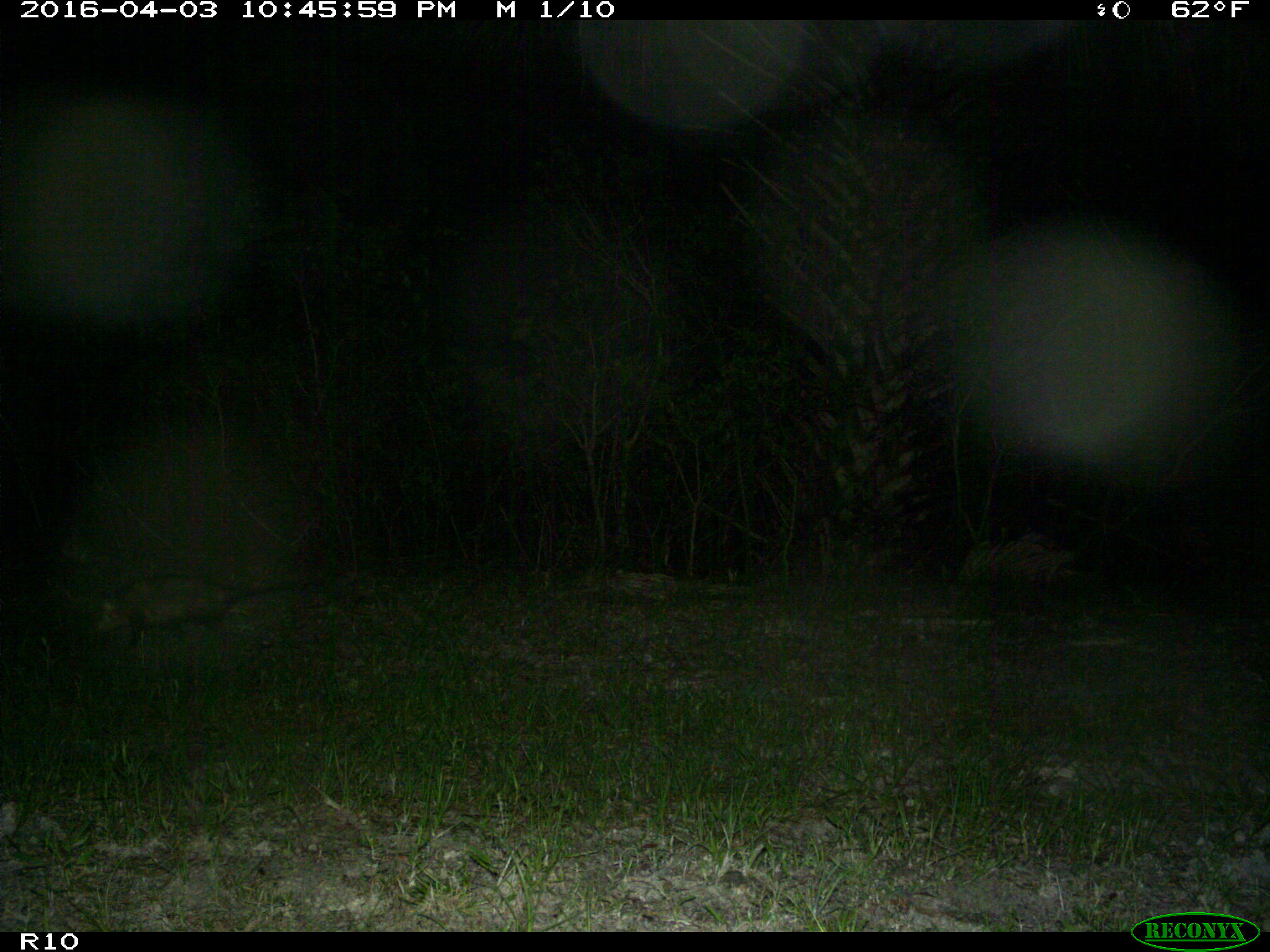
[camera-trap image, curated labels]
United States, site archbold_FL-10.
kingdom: Animalia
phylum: Chordata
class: Mammalia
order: Didelphimorphia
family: Didelphidae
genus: Didelphis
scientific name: Didelphis virginiana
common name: virginia opossum